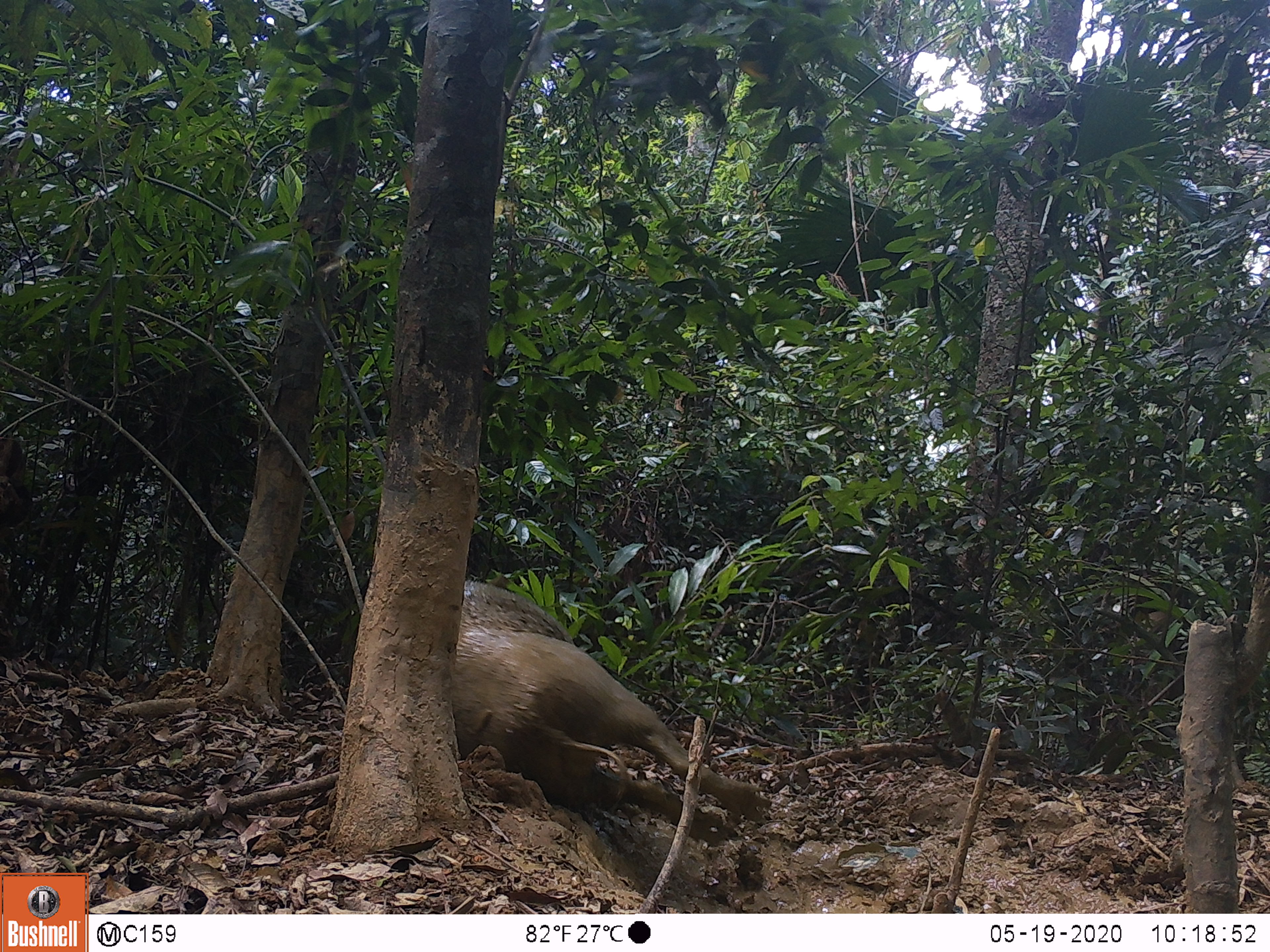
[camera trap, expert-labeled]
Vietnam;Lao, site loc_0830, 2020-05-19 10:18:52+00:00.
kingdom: Animalia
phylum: Chordata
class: Mammalia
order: Artiodactyla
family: Suidae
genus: Sus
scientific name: Sus scrofa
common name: eurasian wild pig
Eurasian wild pig (Sus scrofa). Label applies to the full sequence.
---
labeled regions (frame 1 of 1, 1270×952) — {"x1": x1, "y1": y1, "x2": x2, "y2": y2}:
eurasian wild pig: {"x1": 455, "y1": 578, "x2": 772, "y2": 839}